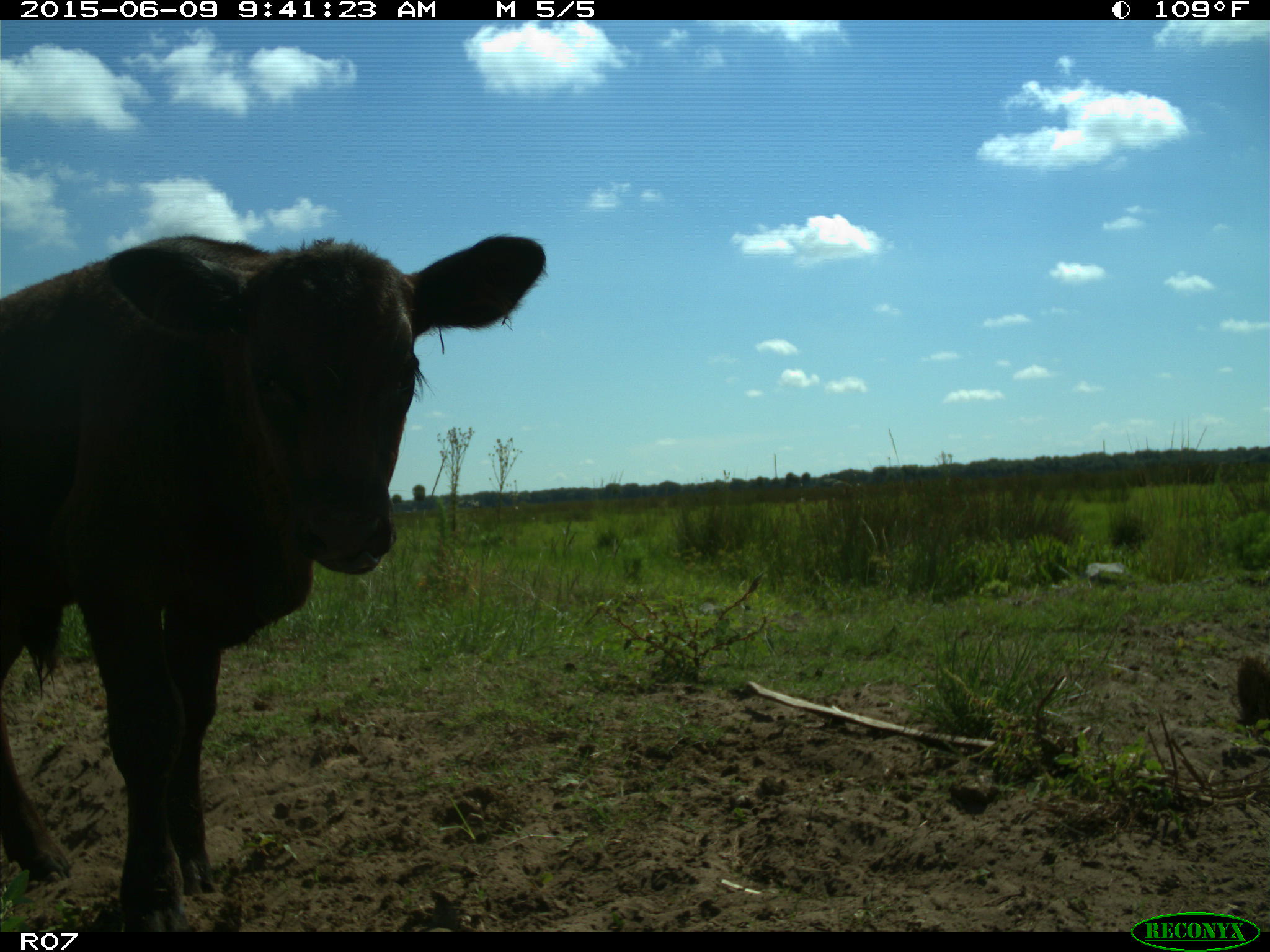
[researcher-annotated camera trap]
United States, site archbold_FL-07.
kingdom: Animalia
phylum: Chordata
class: Mammalia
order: Artiodactyla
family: Bovidae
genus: Bos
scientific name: Bos taurus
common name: domestic cow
Bos taurus (domestic cow).